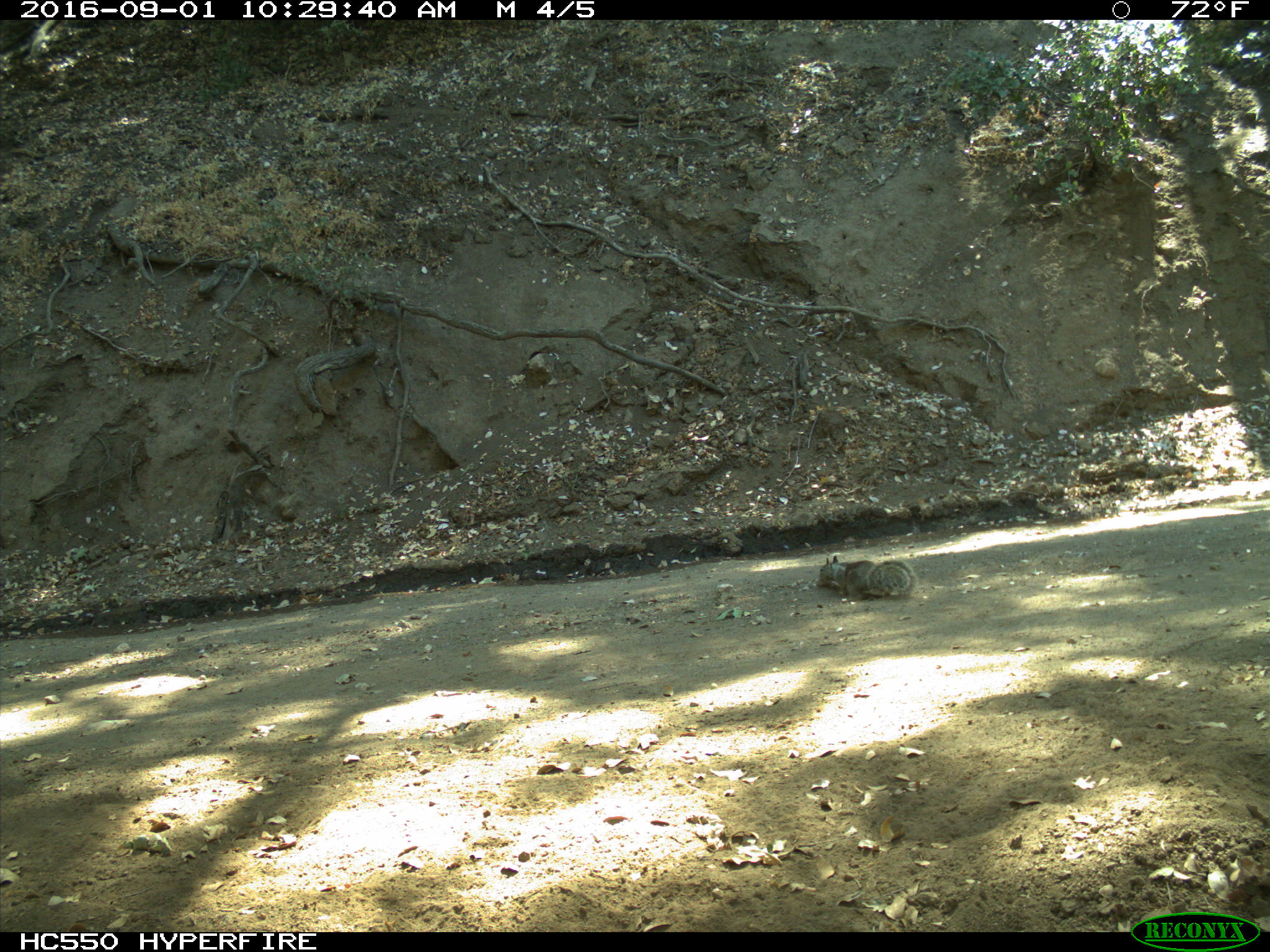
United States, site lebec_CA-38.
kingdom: Animalia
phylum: Chordata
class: Mammalia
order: Rodentia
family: Sciuridae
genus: Otospermophilus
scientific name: Otospermophilus beecheyi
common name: california ground squirrel